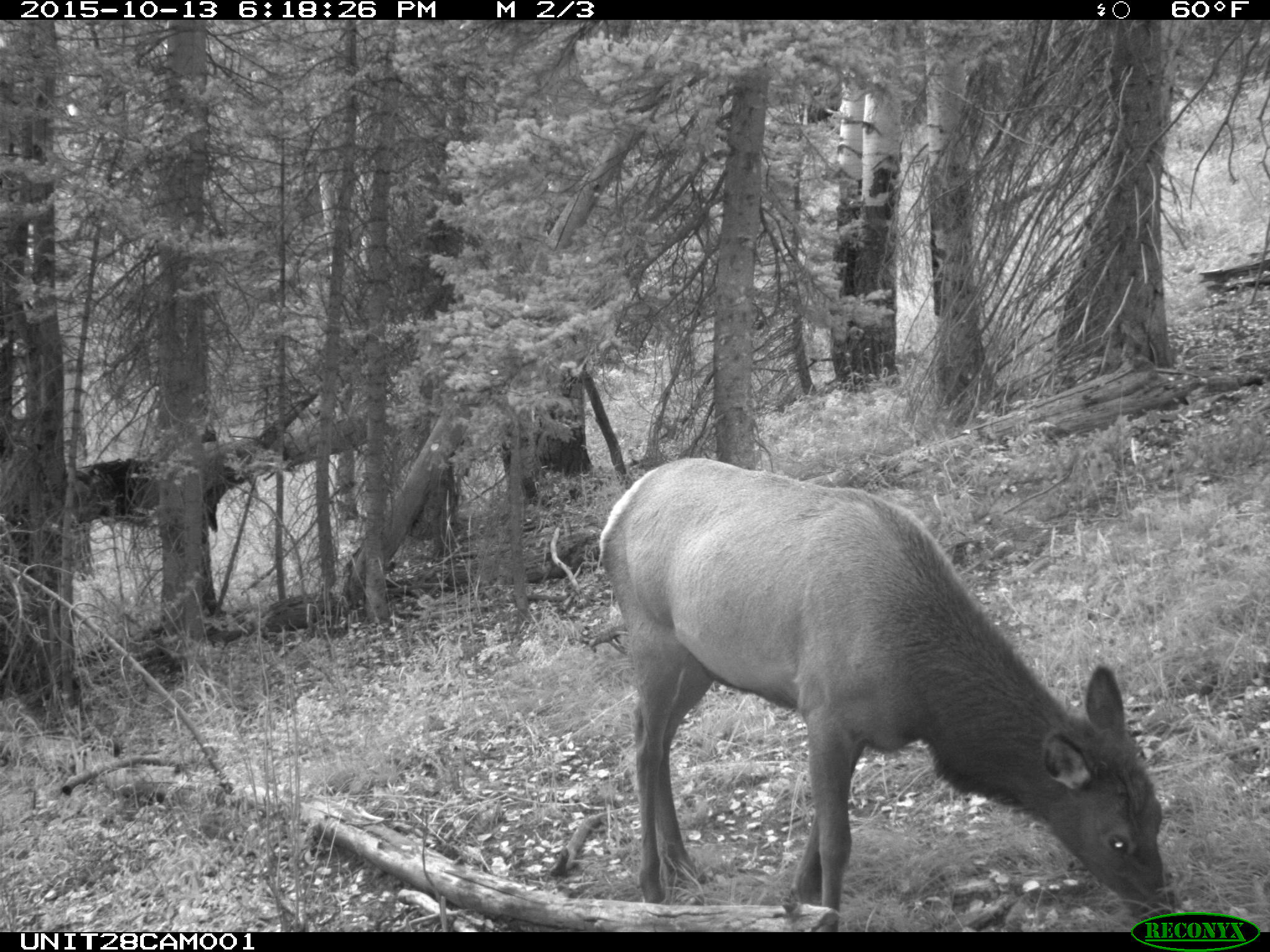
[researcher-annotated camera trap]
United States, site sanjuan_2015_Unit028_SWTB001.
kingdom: Animalia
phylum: Chordata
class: Mammalia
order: Artiodactyla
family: Cervidae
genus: Cervus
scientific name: Cervus elaphus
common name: red deer